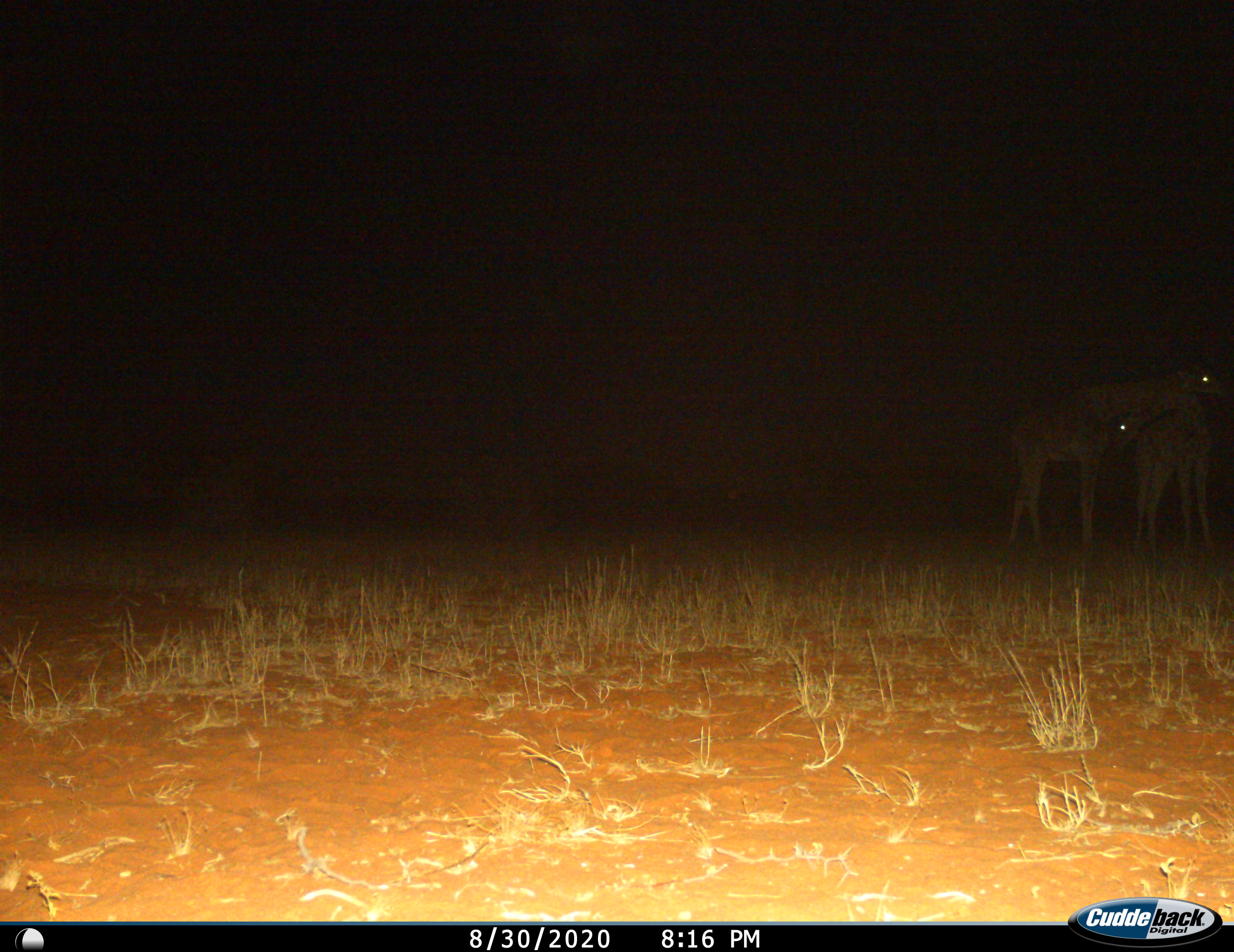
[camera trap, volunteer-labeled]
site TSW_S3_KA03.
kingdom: Animalia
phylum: Chordata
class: Mammalia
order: Artiodactyla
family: Giraffidae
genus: Giraffa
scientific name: Giraffa camelopardalis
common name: giraffe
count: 2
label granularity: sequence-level